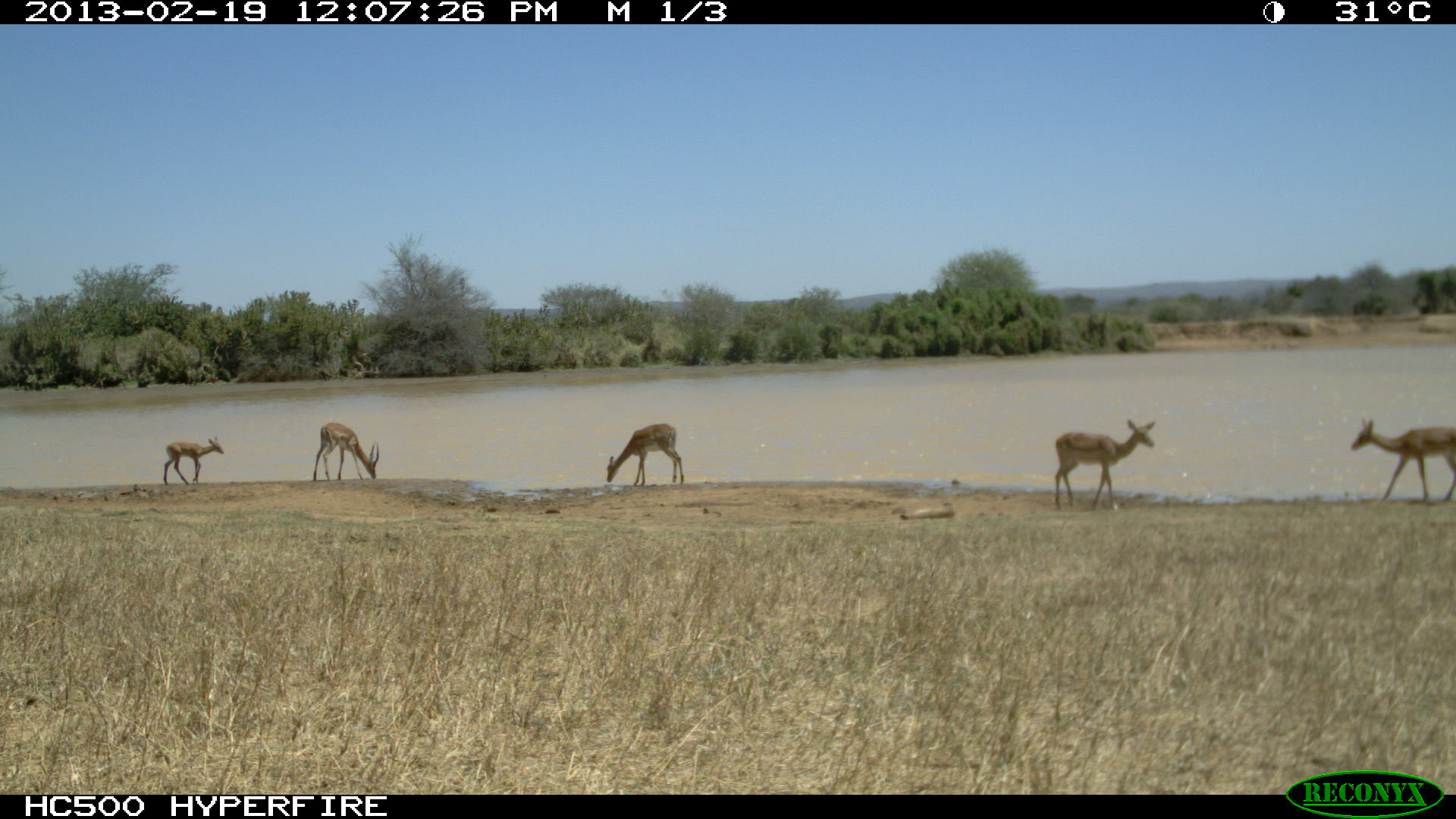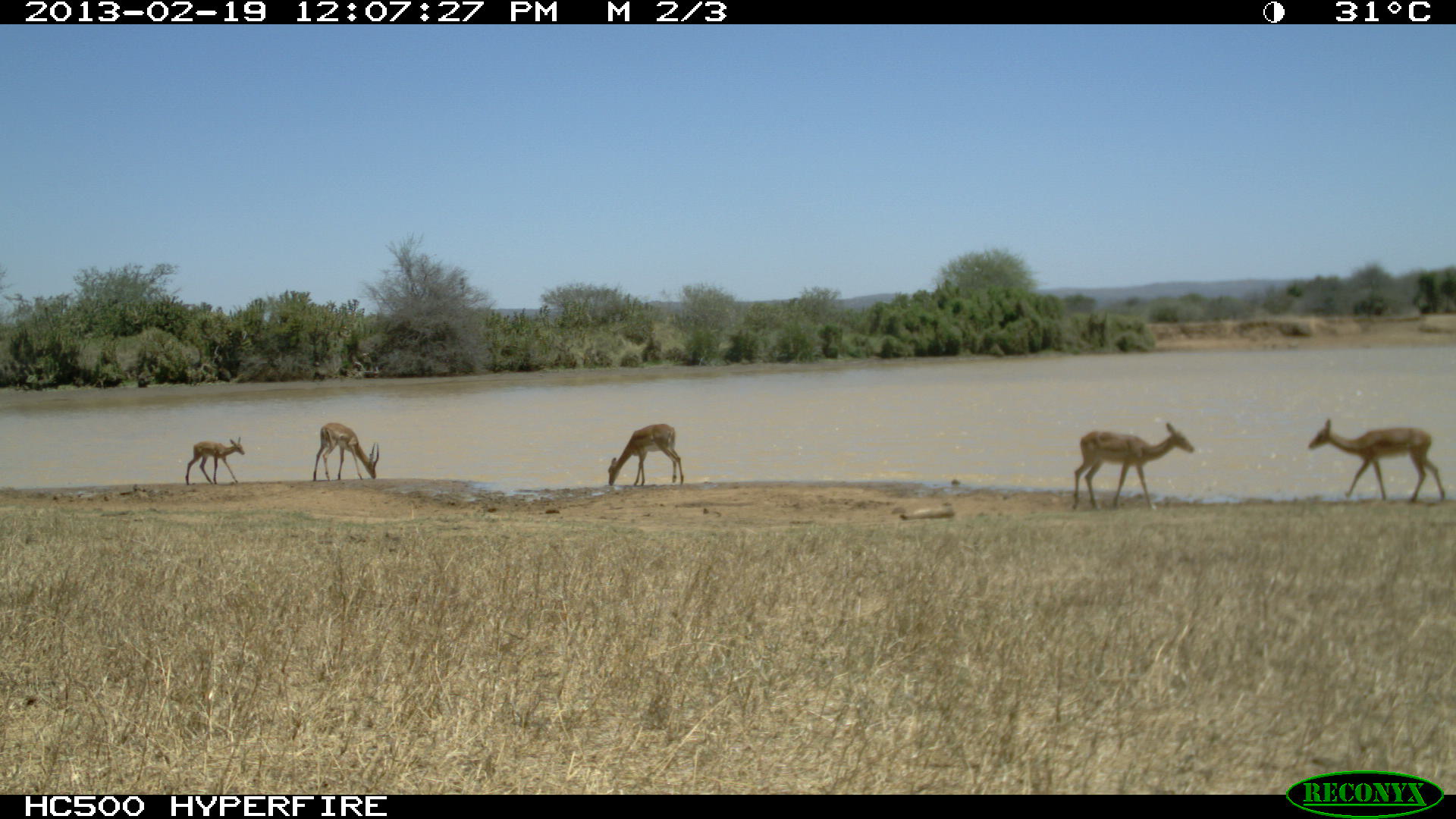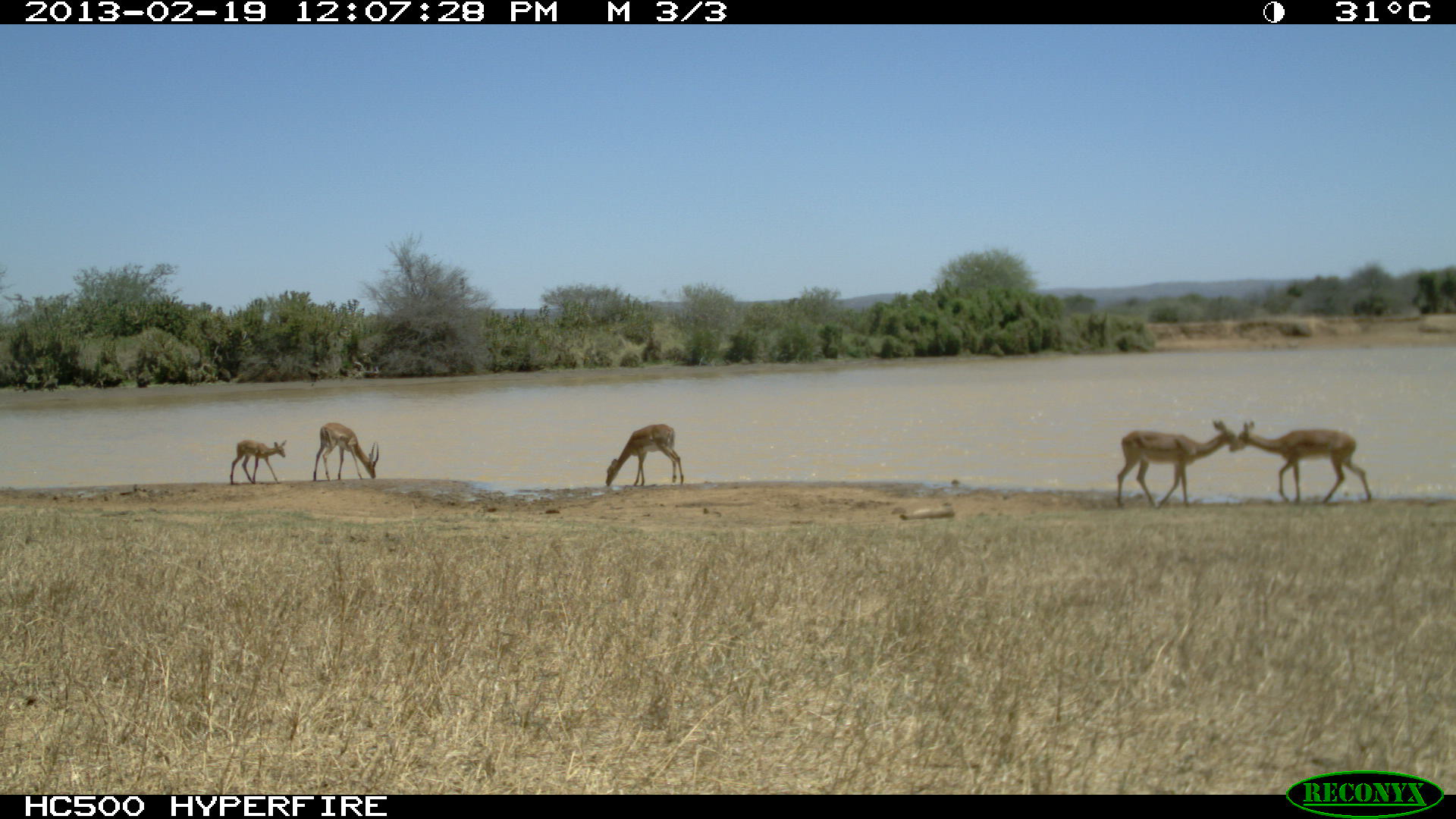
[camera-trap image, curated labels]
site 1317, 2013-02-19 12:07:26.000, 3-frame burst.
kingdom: Animalia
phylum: Chordata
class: Mammalia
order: Artiodactyla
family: Bovidae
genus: Aepyceros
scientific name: Aepyceros melampus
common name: impala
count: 4